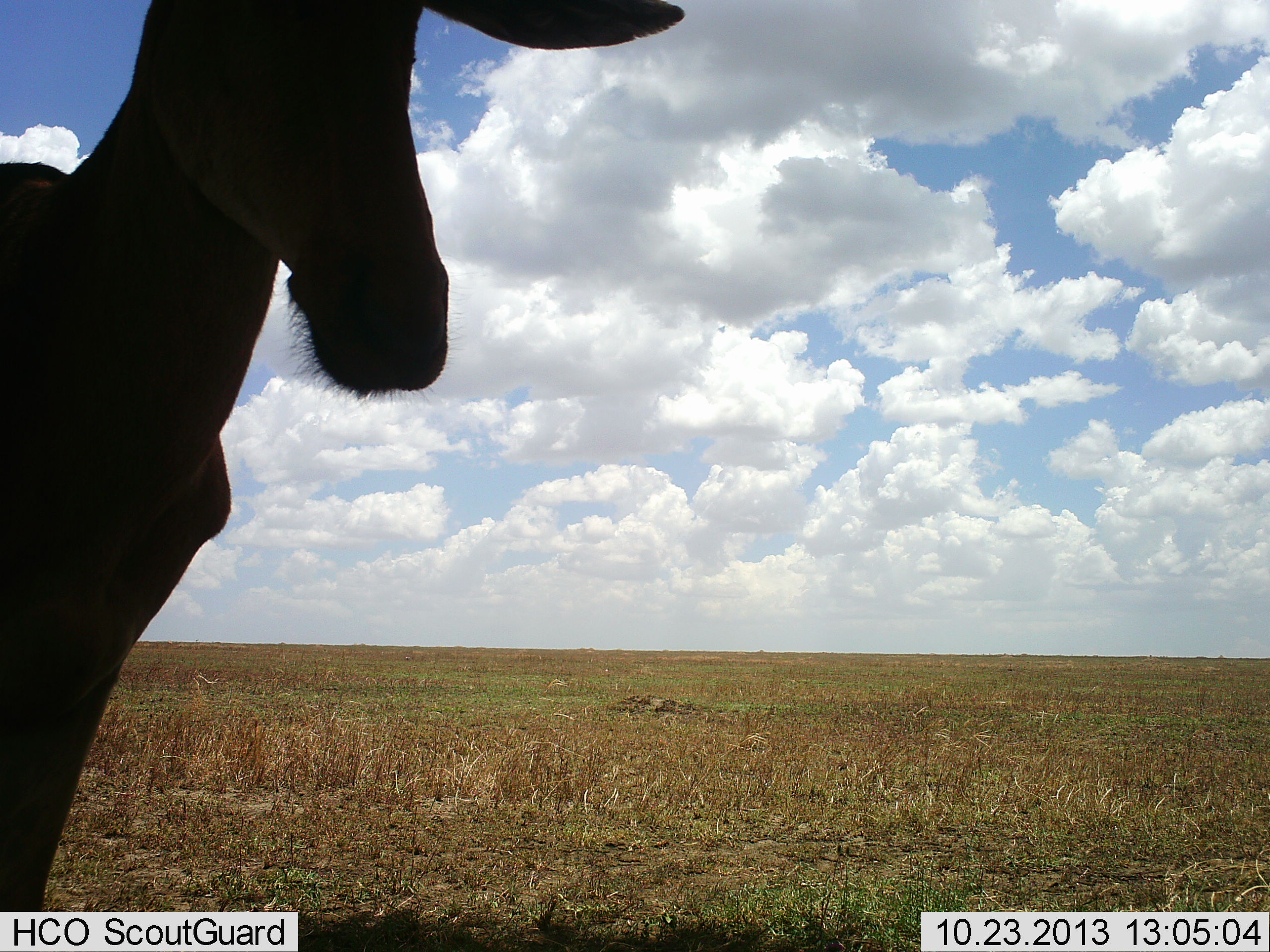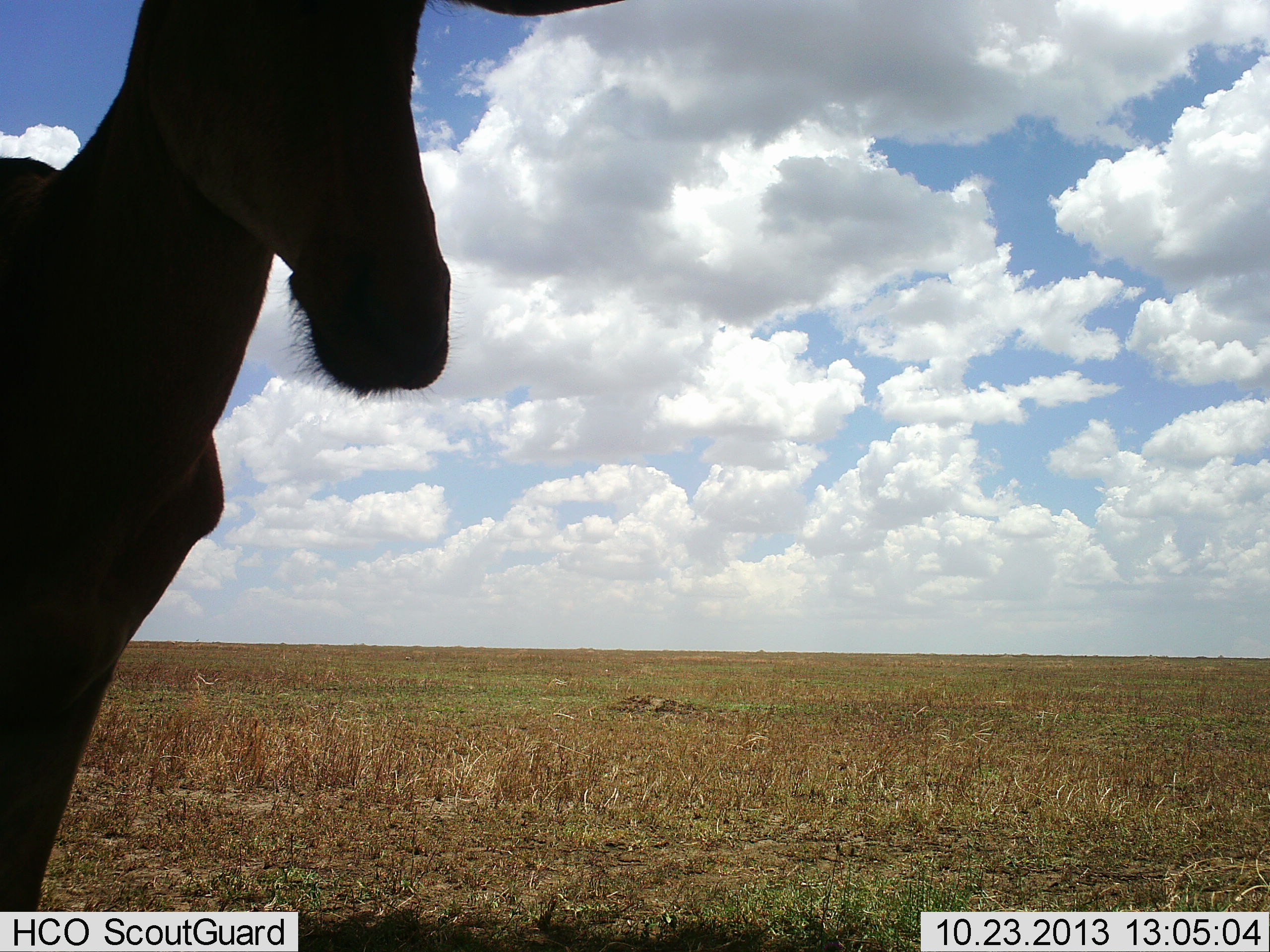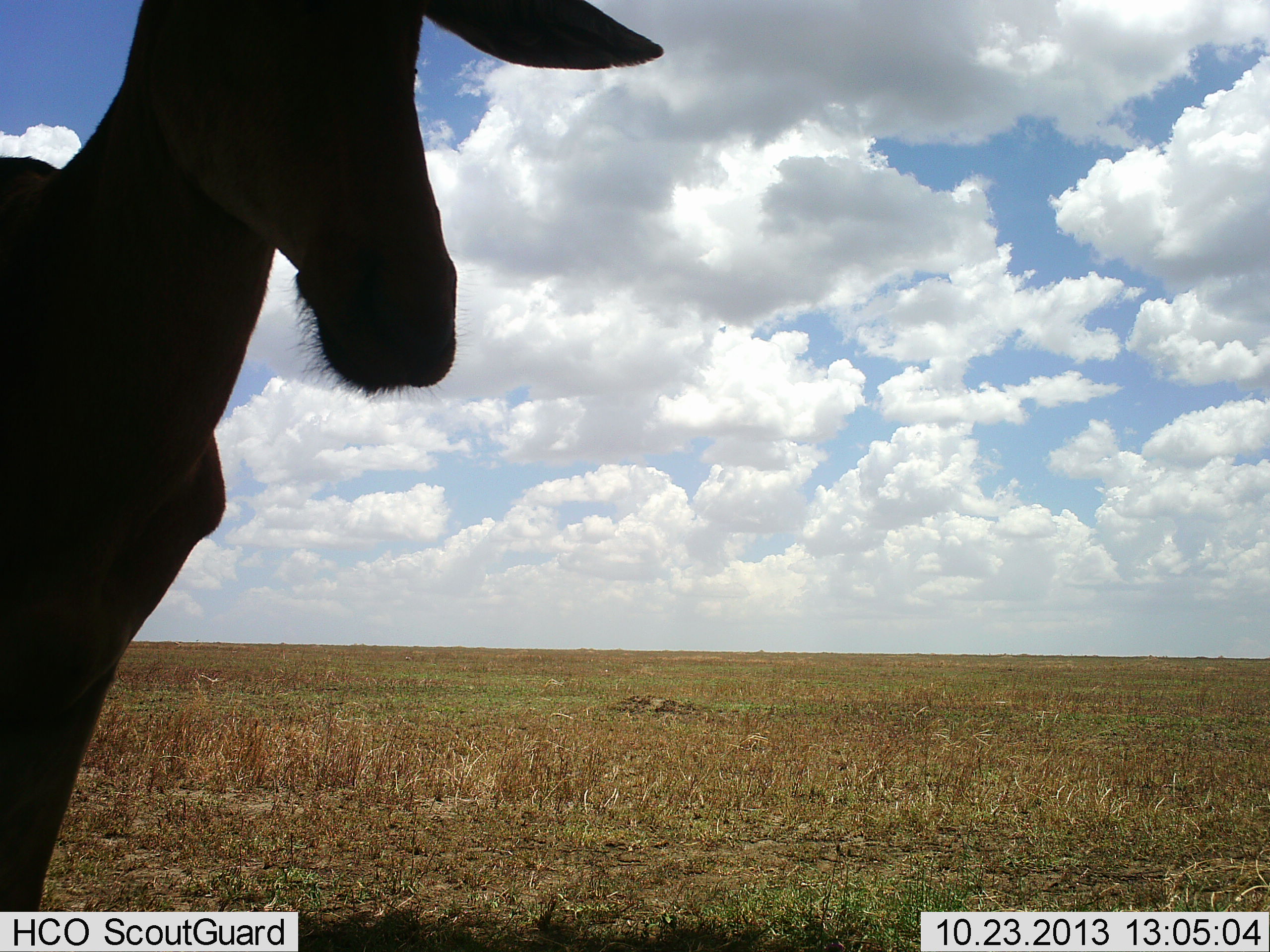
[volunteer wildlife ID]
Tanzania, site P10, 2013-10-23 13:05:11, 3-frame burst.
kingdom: Animalia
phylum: Chordata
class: Mammalia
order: Artiodactyla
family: Bovidae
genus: Alcelaphus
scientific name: Alcelaphus buselaphus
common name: hartebeest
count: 1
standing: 100%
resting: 0%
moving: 0%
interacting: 0%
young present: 0%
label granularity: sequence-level